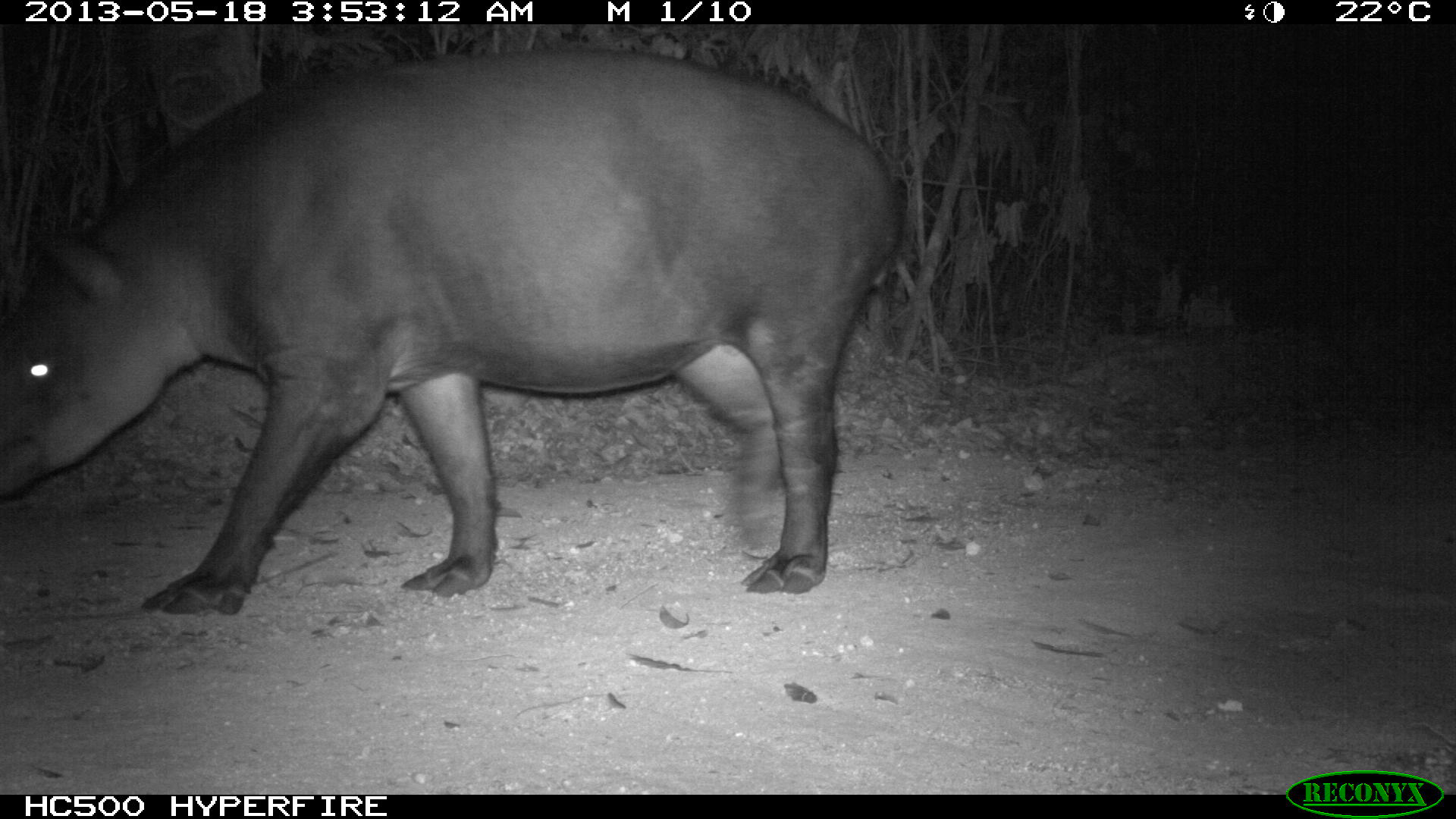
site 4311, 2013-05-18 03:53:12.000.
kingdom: Animalia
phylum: Chordata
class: Mammalia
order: Perissodactyla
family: Tapiridae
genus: Tapirus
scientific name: Tapirus bairdii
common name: baird's tapir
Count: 1.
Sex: female.